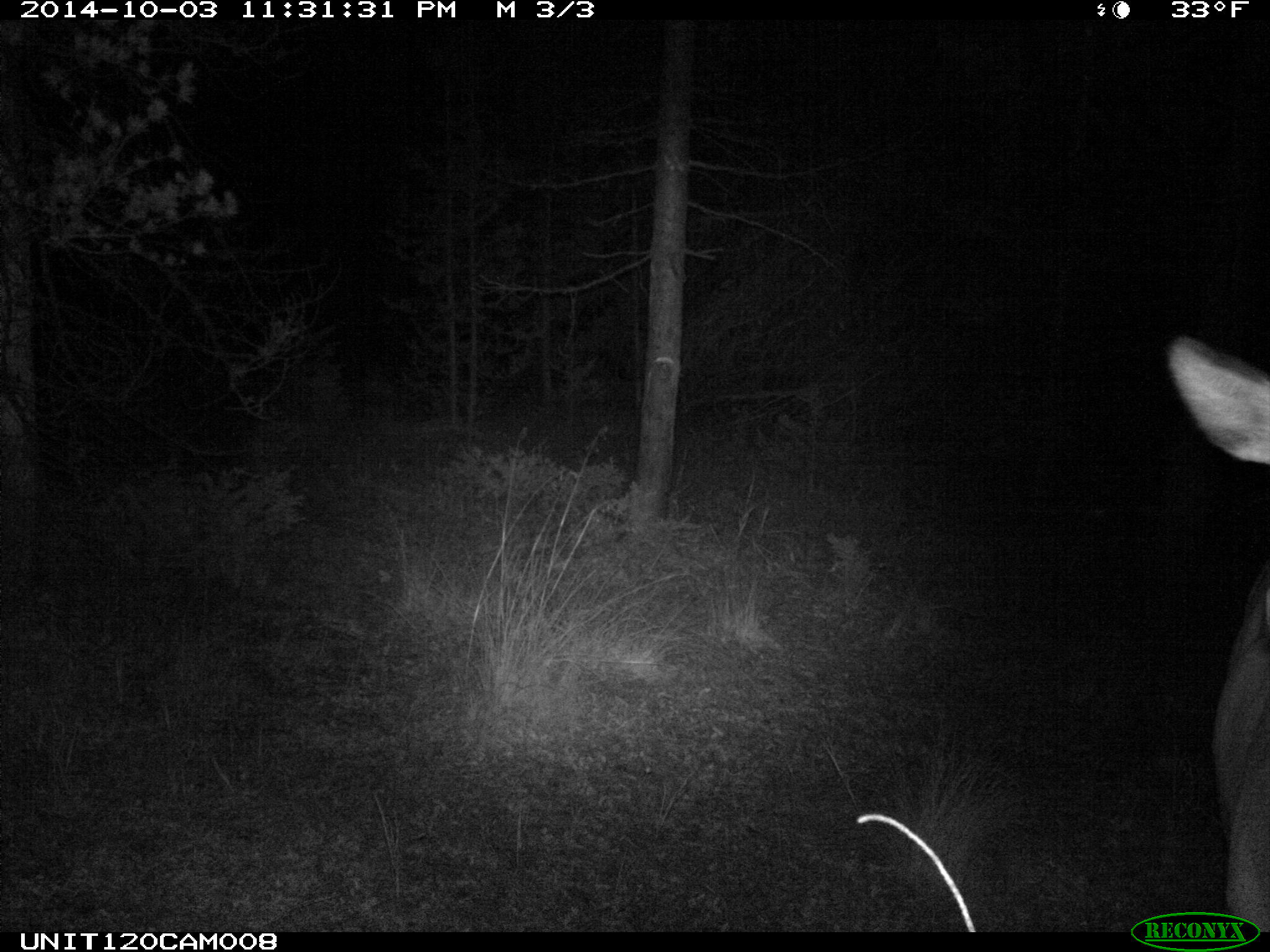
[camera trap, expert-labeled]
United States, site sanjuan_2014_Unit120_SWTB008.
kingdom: Animalia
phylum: Chordata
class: Mammalia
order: Artiodactyla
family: Cervidae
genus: Cervus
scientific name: Cervus elaphus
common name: red deer